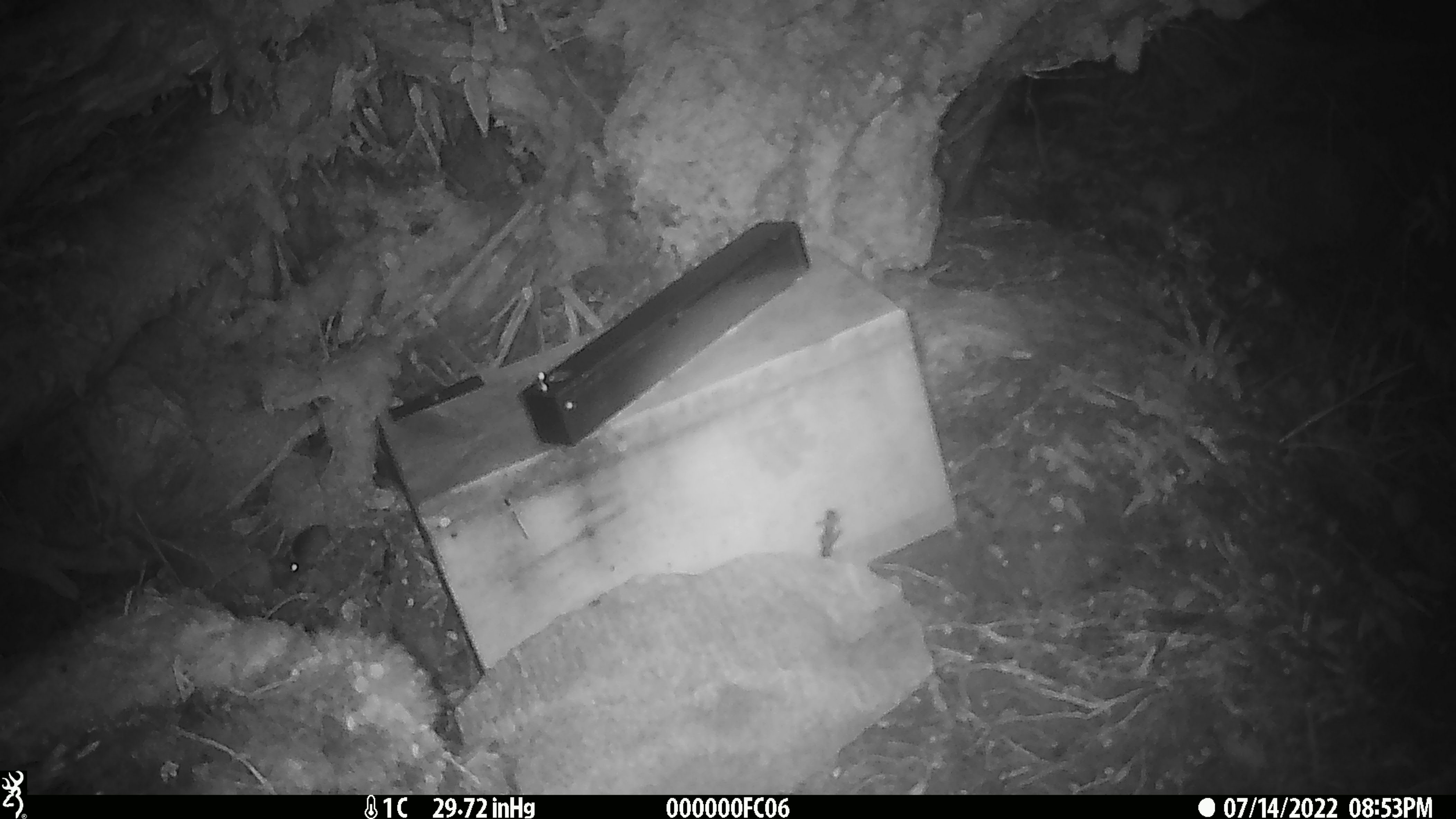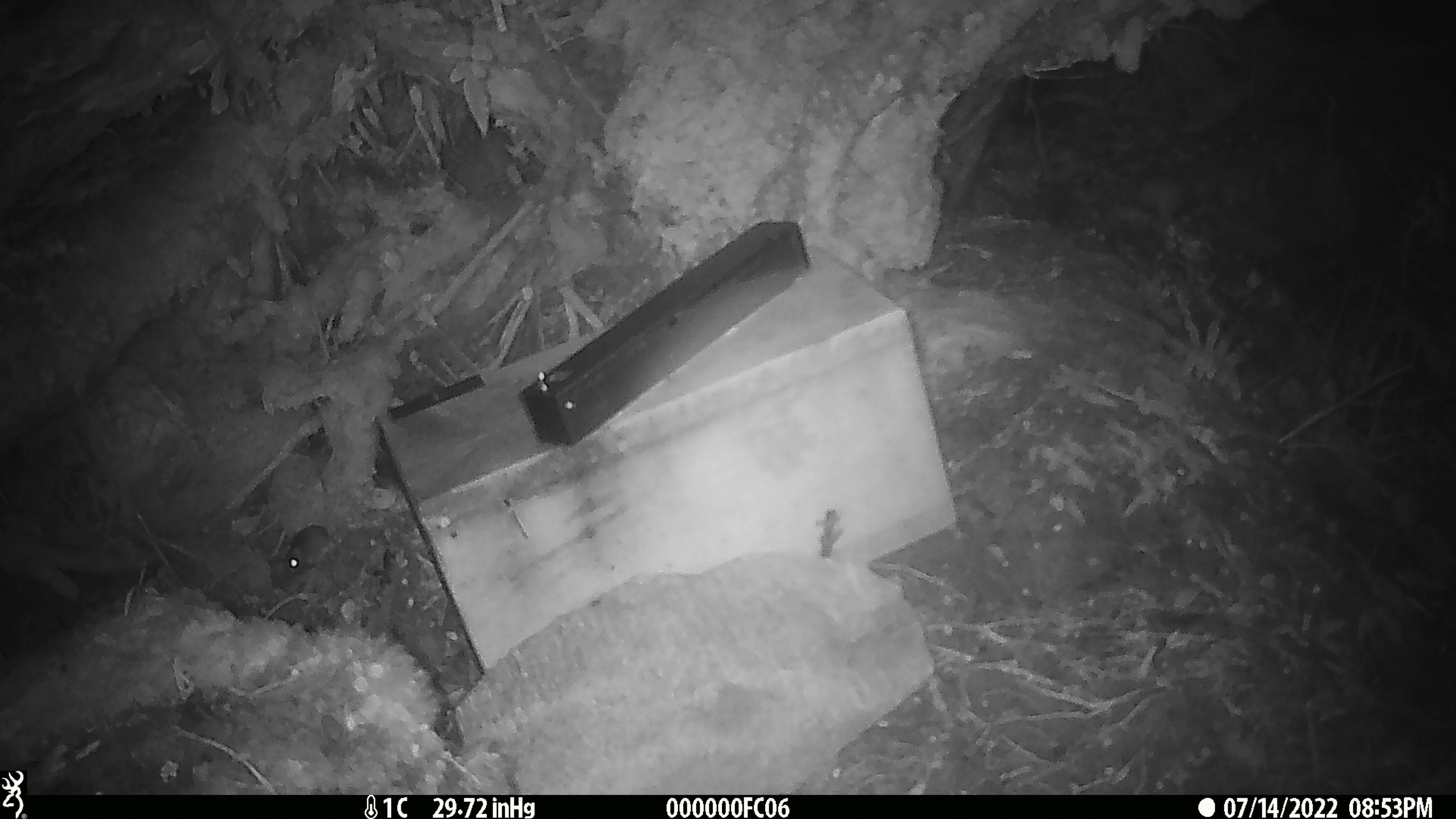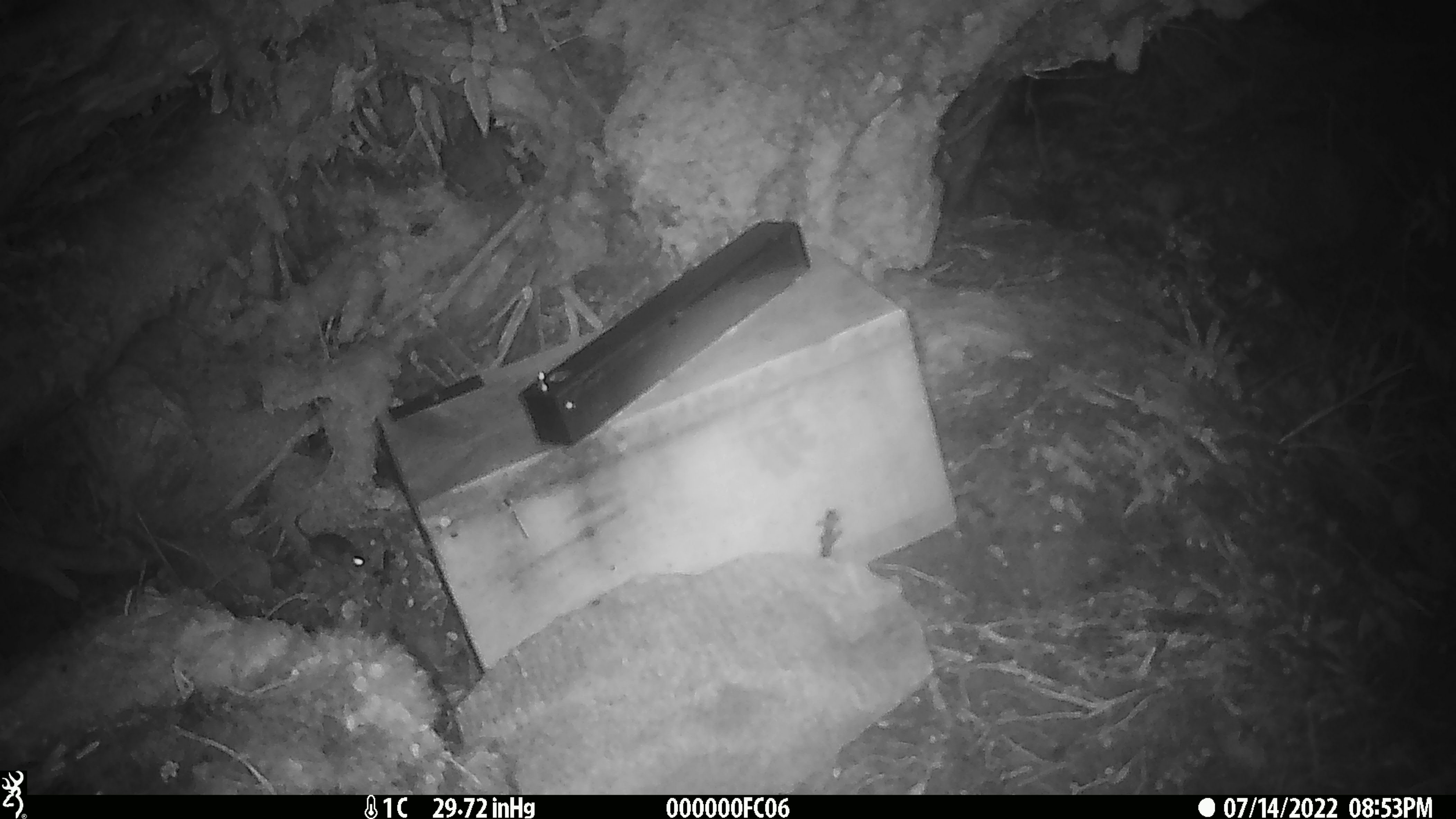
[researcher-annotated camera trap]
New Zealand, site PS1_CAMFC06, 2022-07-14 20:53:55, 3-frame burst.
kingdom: Animalia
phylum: Chordata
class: Mammalia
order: Rodentia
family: Muridae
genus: Mus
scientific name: Mus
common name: mouse